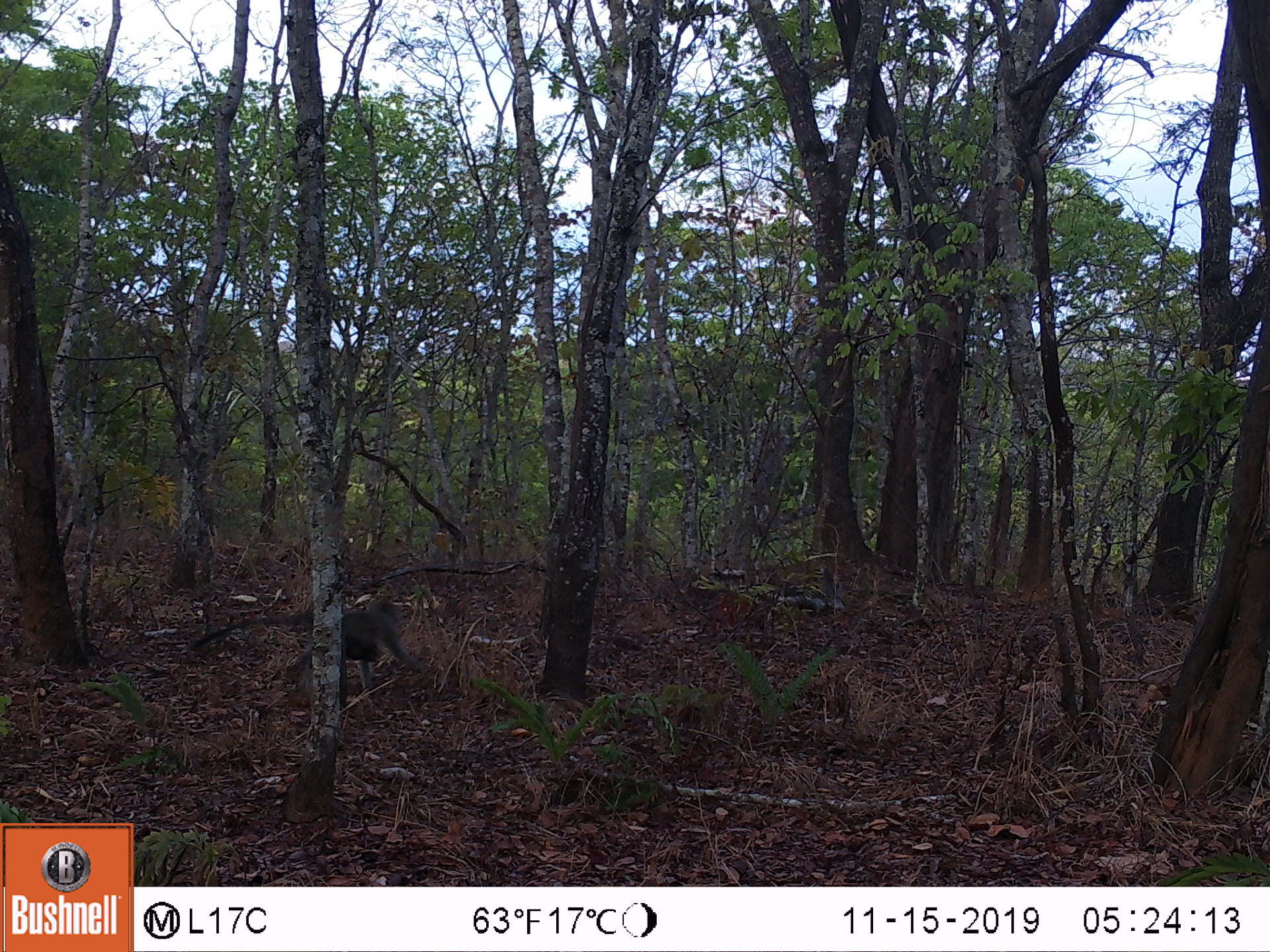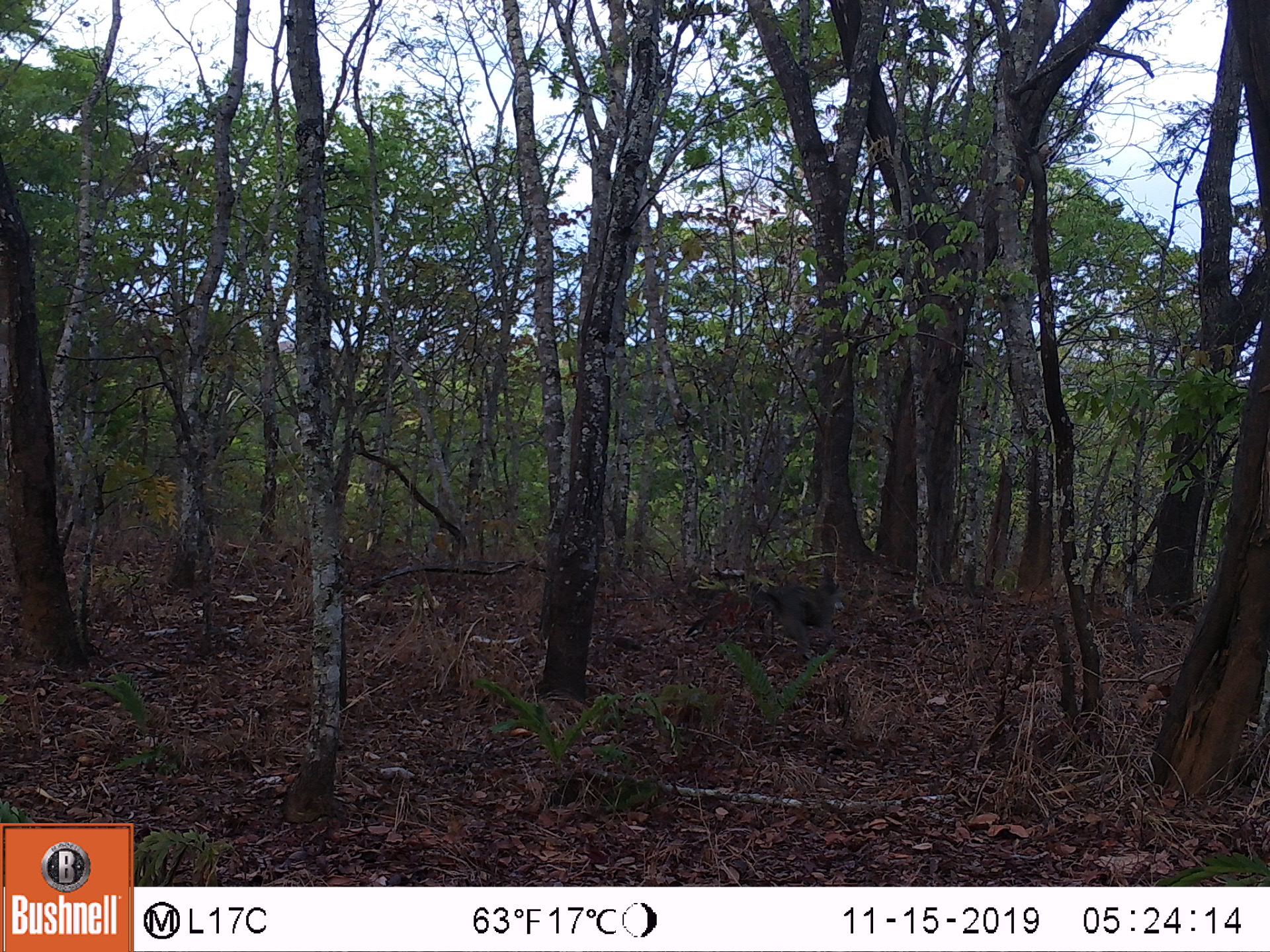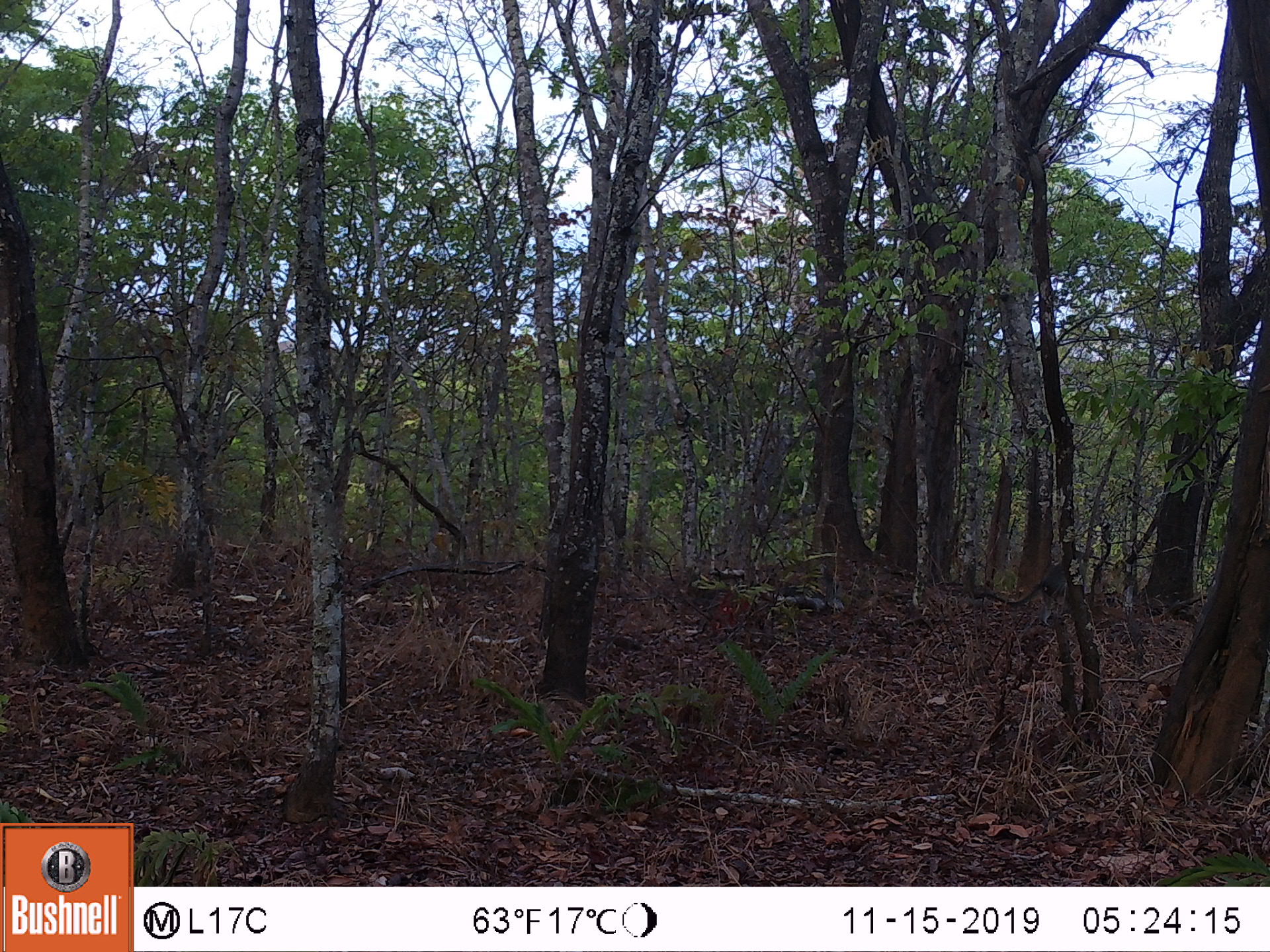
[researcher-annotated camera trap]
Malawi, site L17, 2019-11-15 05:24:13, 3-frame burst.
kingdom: Animalia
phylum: Chordata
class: Mammalia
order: Primates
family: Cercopithecidae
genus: Chlorocebus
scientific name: Chlorocebus pygerythrus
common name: vervet monkey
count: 1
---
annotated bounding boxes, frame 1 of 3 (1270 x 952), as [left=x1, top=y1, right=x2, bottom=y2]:
vervet monkey: [left=344, top=582, right=420, bottom=685]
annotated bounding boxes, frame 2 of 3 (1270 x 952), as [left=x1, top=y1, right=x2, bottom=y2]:
vervet monkey: [left=688, top=567, right=850, bottom=660]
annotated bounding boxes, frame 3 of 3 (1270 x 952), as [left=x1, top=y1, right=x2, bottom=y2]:
vervet monkey: [left=996, top=555, right=1081, bottom=616]